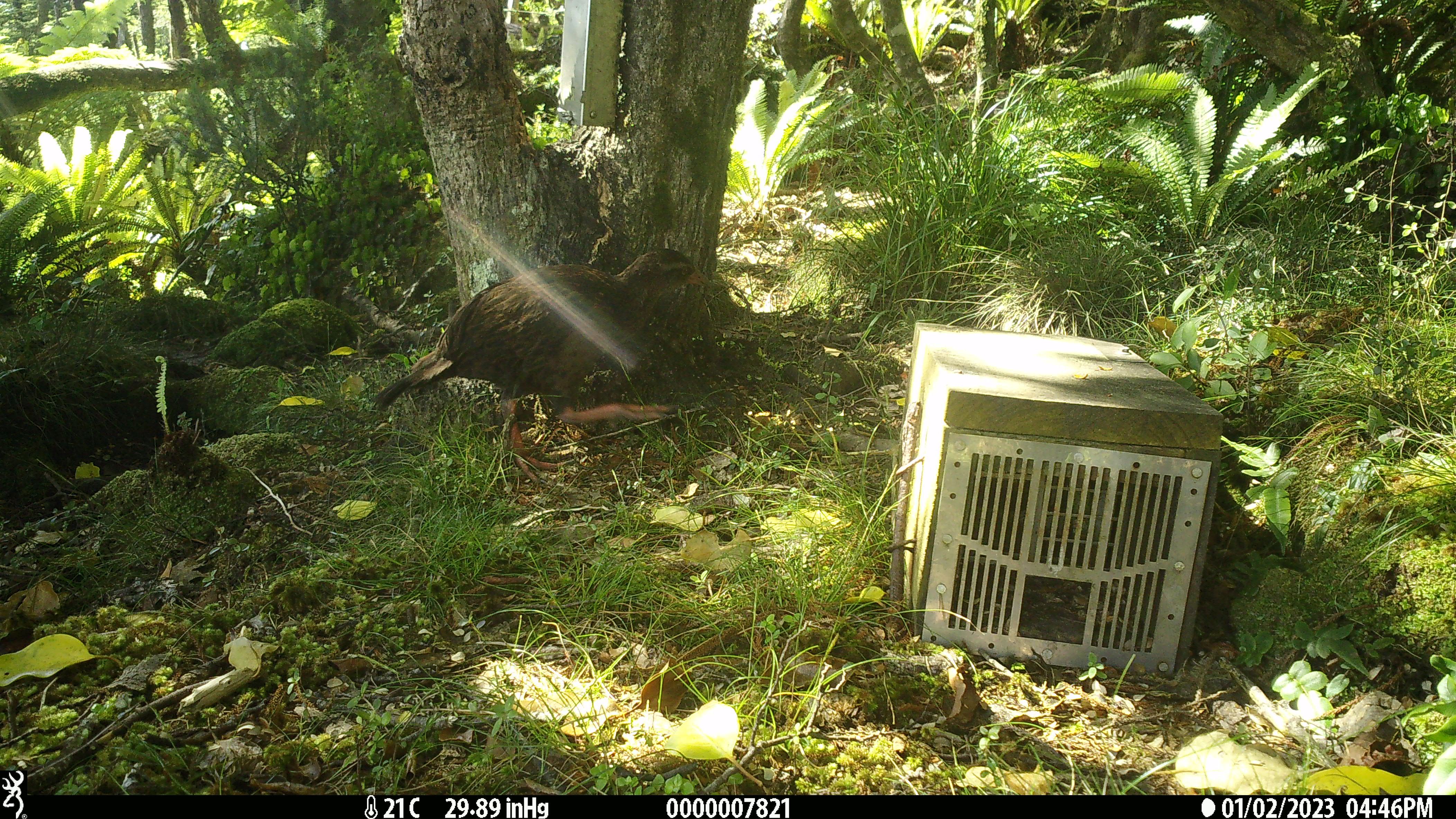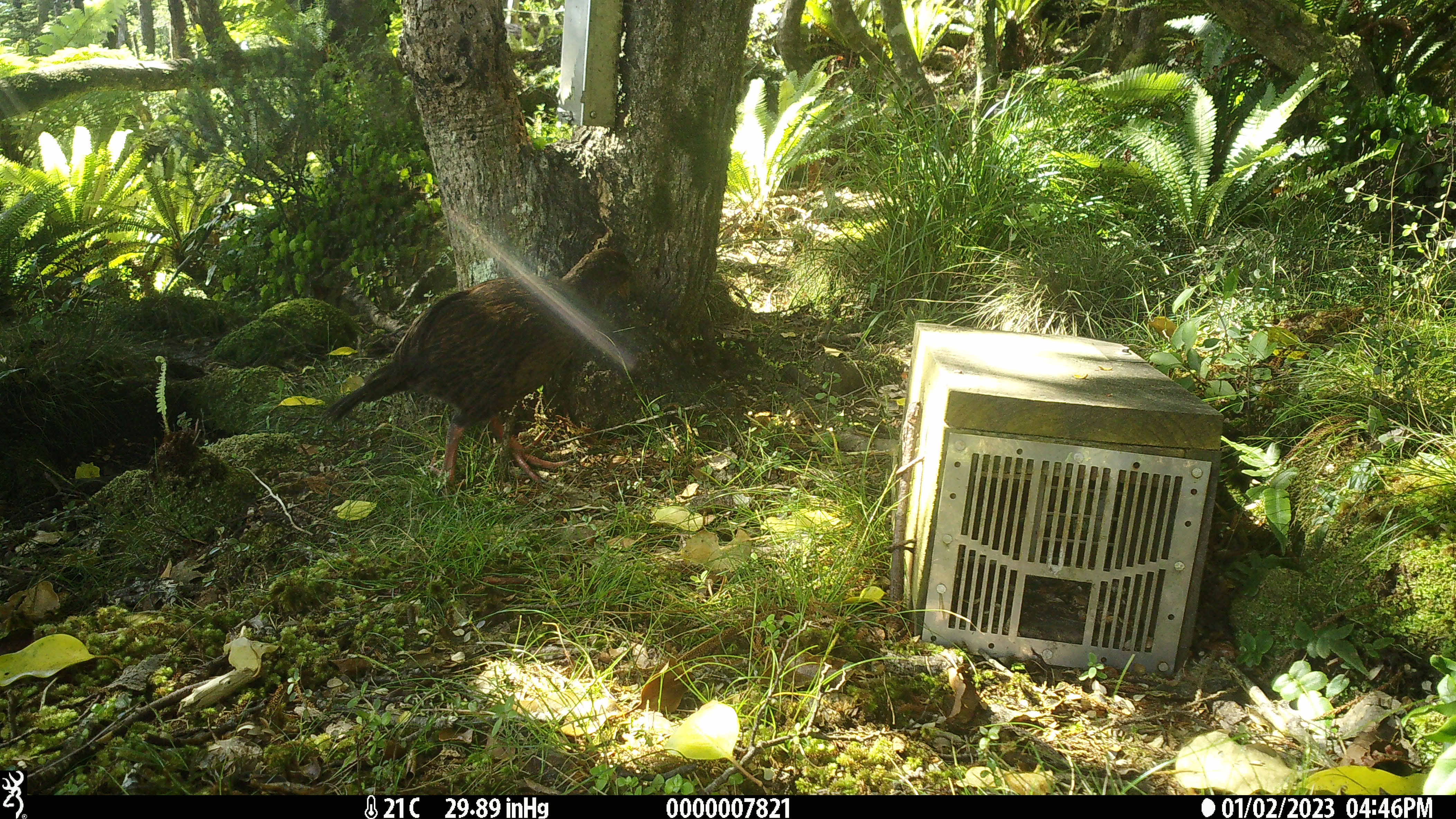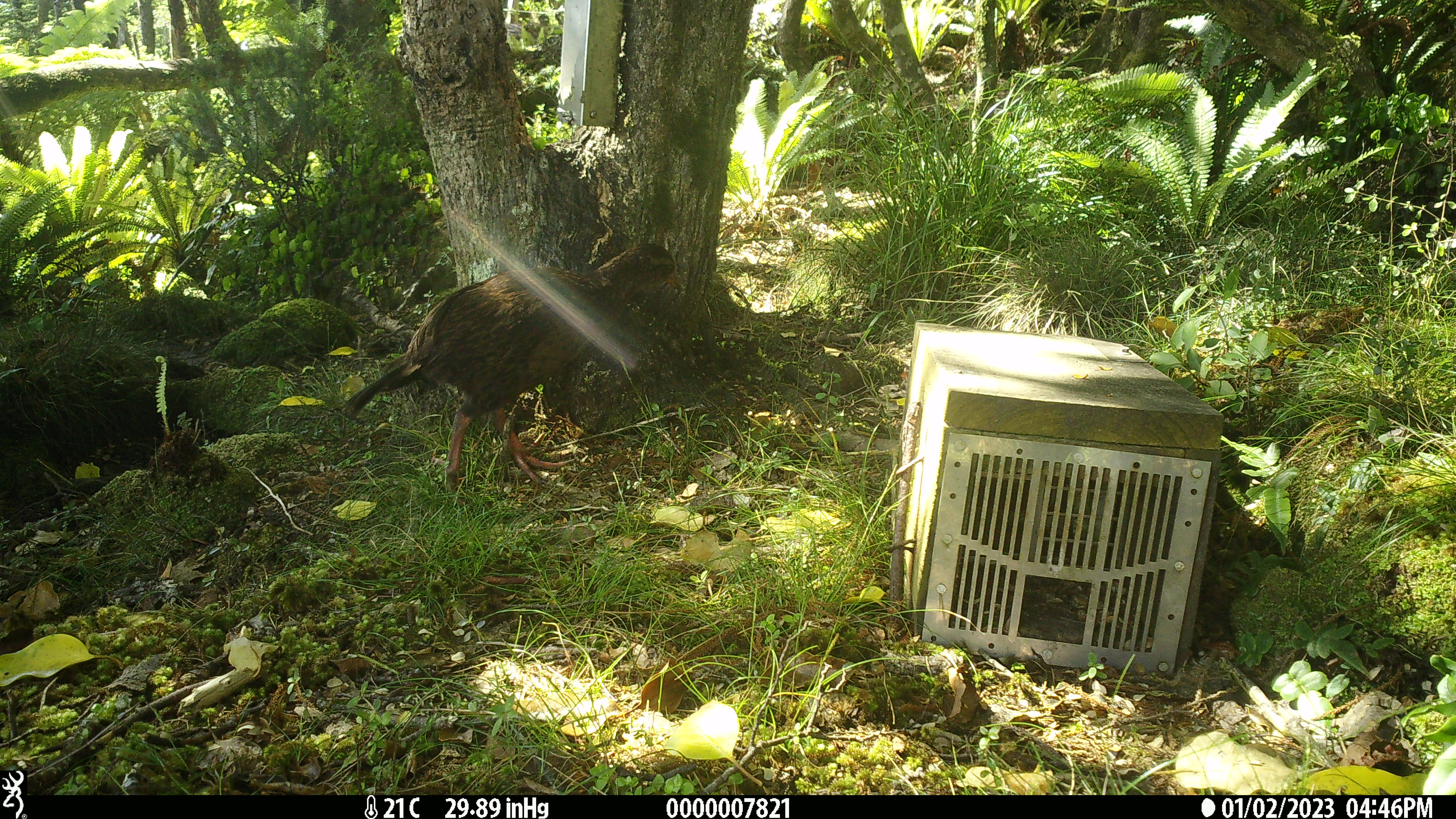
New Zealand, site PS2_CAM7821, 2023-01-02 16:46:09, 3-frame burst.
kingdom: Animalia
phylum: Chordata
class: Aves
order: Gruiformes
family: Rallidae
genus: Gallirallus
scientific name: Gallirallus australis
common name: weka